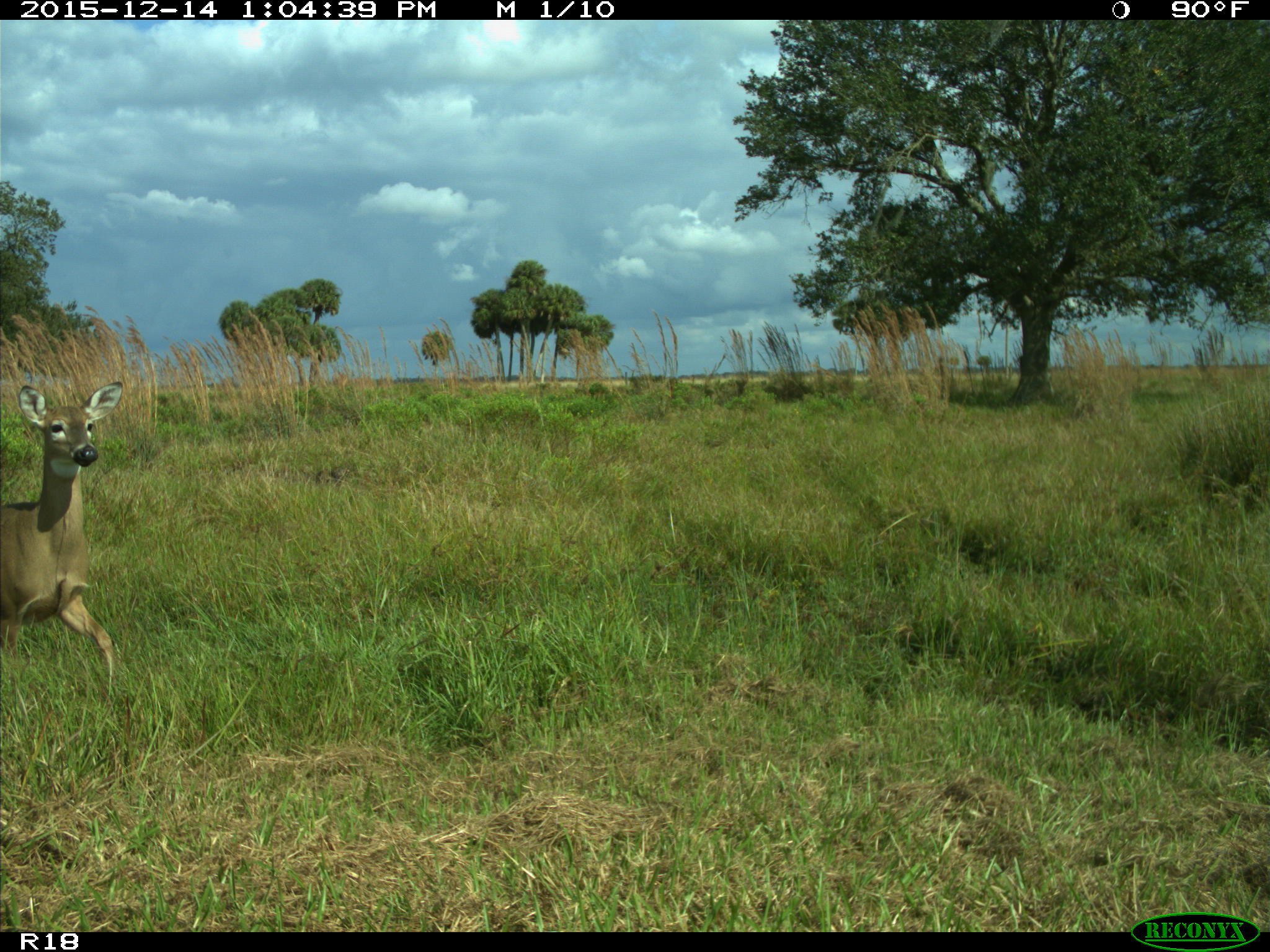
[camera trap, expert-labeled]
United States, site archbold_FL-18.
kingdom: Animalia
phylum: Chordata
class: Mammalia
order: Artiodactyla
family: Cervidae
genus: Odocoileus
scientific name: Odocoileus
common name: deer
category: unidentified deer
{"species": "unidentified deer (deer) (Odocoileus)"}